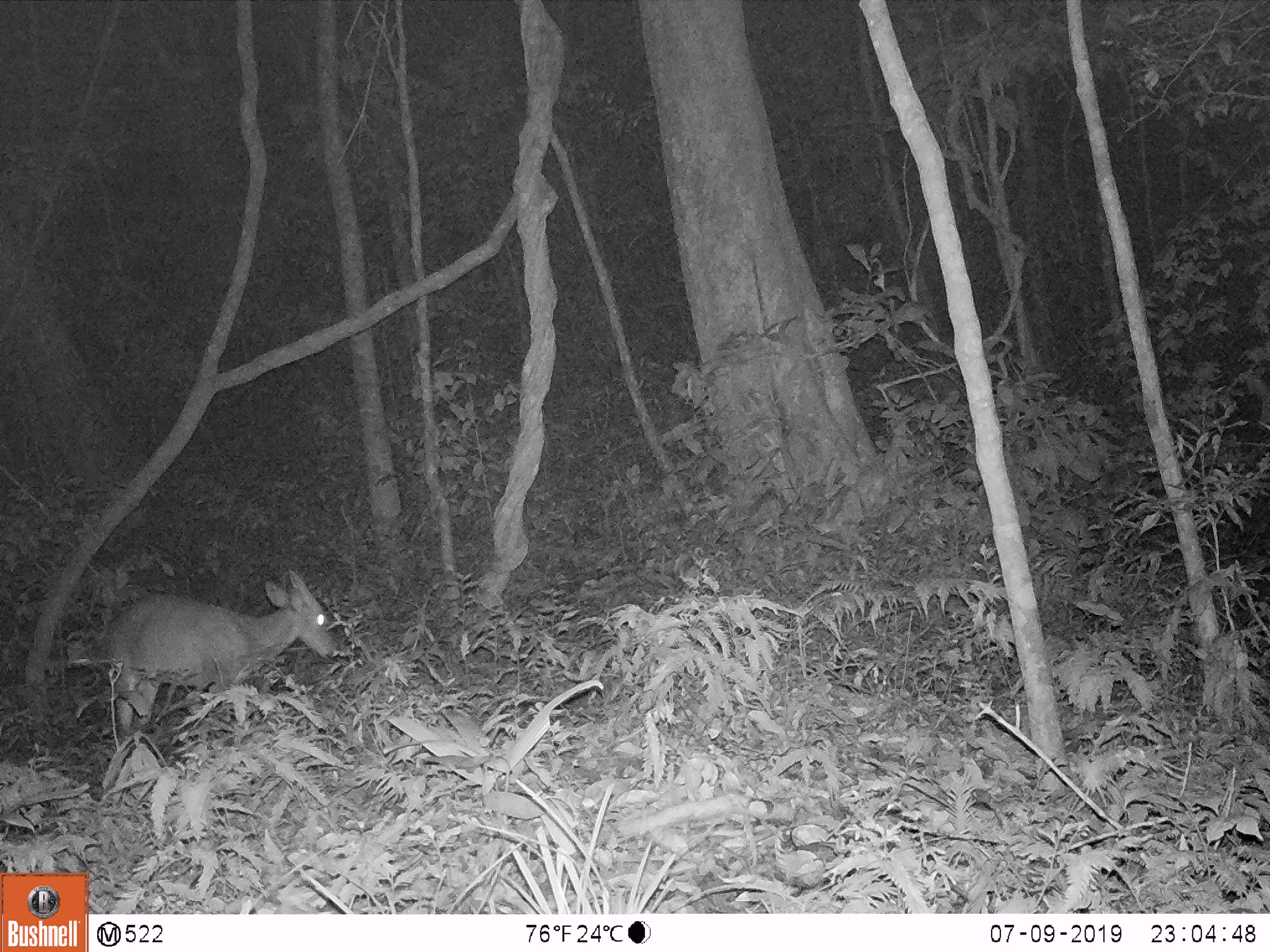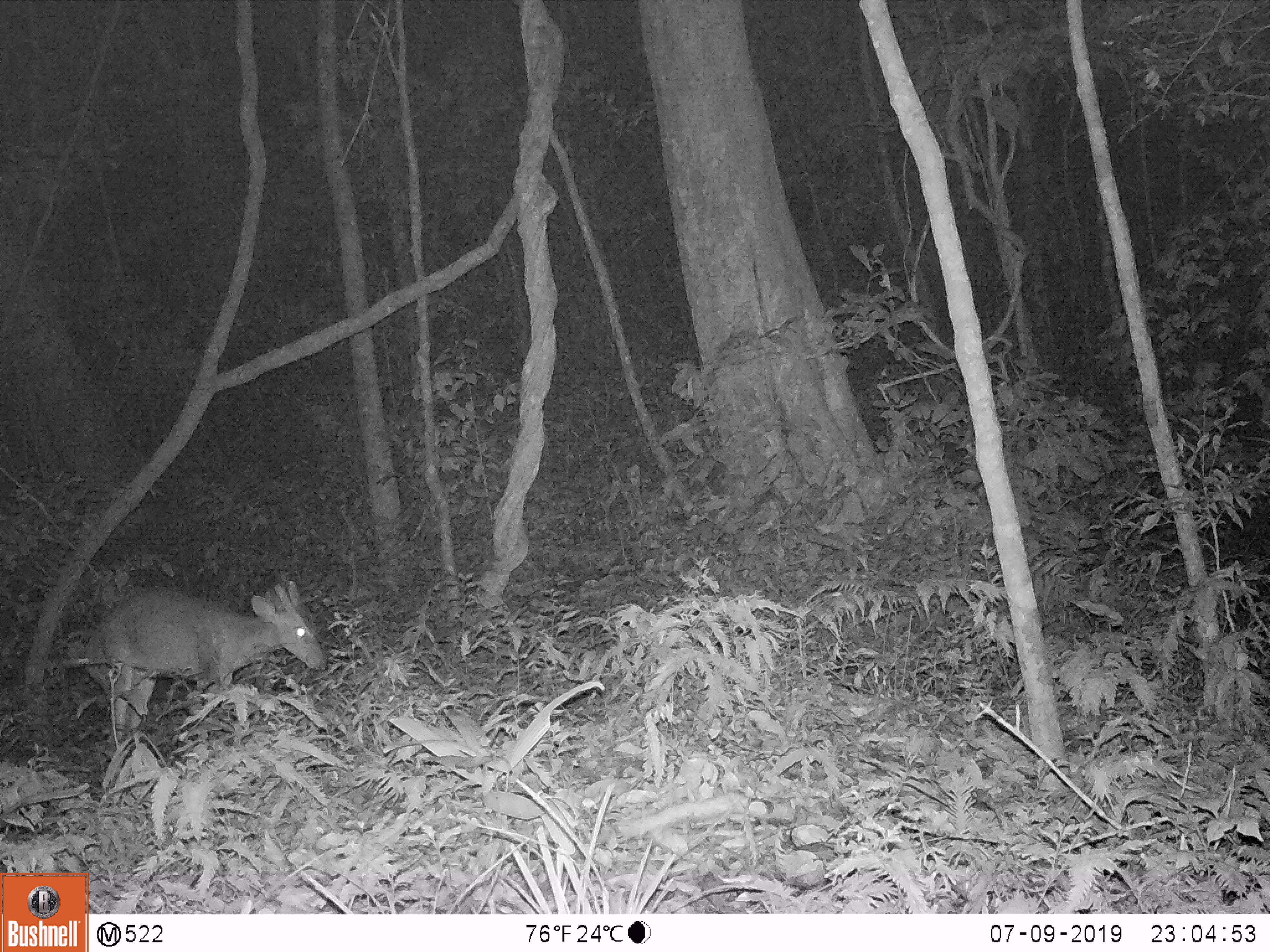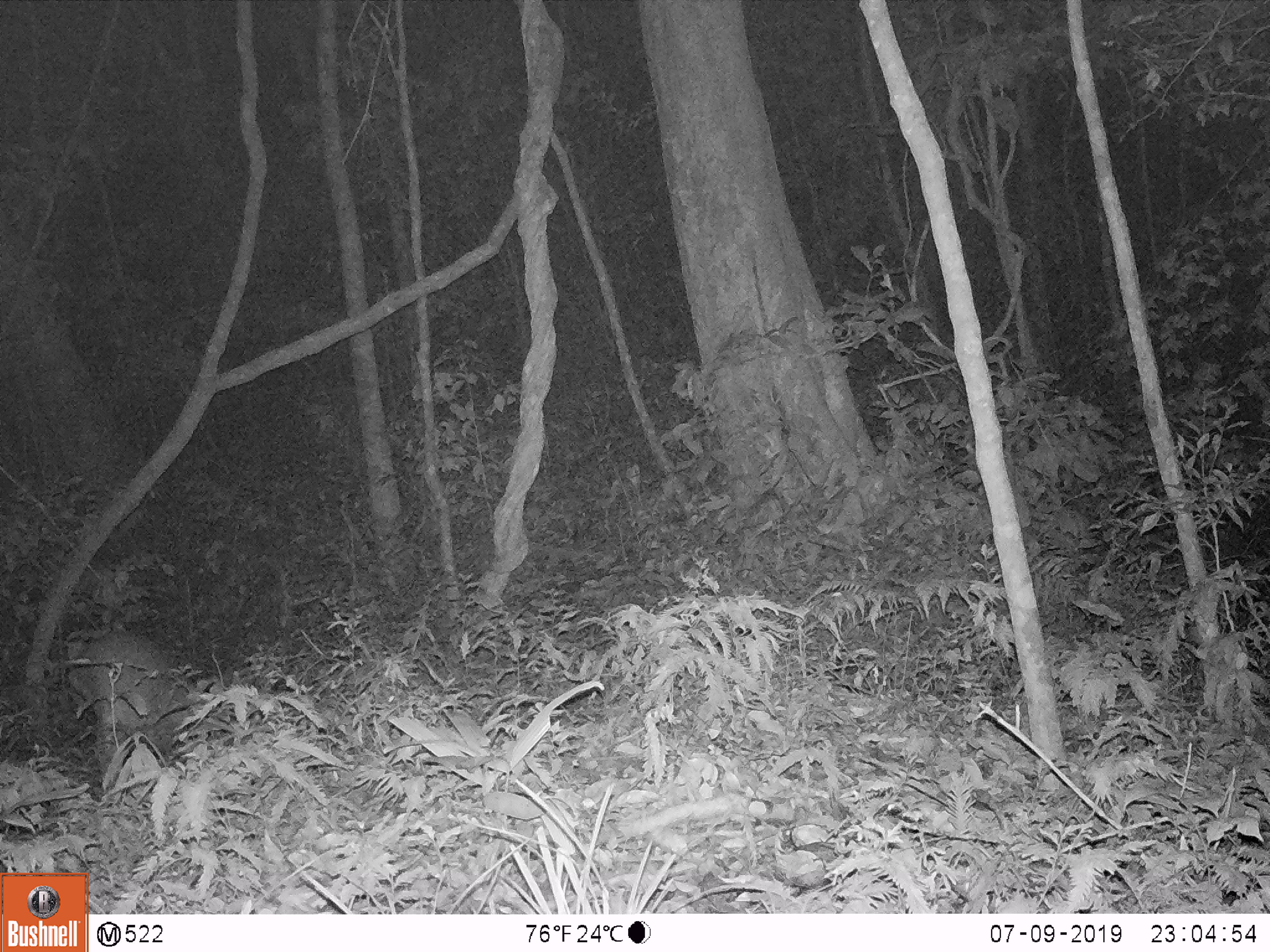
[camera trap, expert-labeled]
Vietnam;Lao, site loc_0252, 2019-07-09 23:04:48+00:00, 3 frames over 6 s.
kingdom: Animalia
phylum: Chordata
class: Mammalia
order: Artiodactyla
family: Cervidae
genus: Muntiacus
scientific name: Muntiacus rooseveltorum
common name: roosevelt's muntjac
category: roosevelts muntjac group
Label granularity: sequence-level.